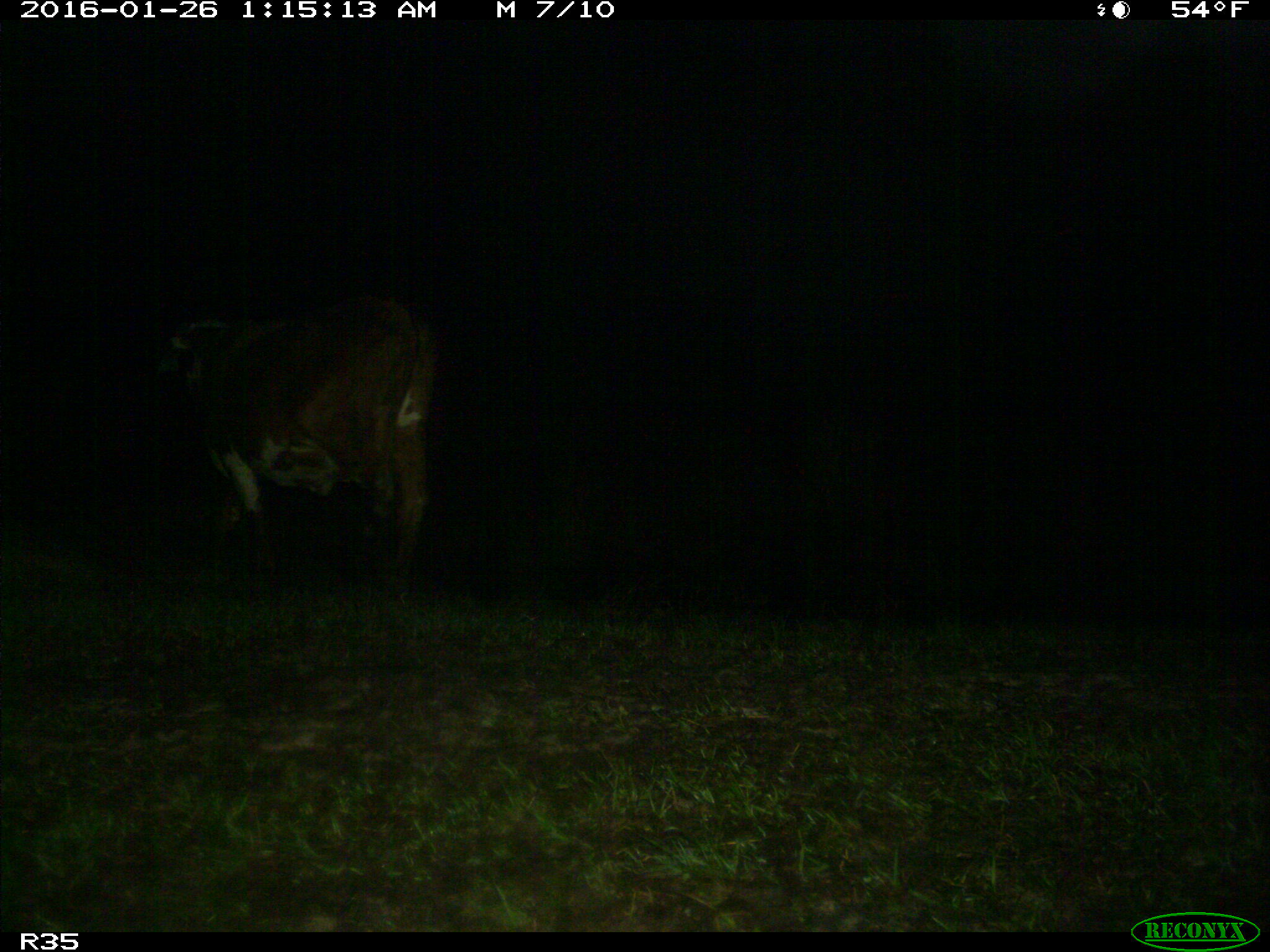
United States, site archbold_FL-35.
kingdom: Animalia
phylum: Chordata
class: Mammalia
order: Artiodactyla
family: Bovidae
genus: Bos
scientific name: Bos taurus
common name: domestic cow